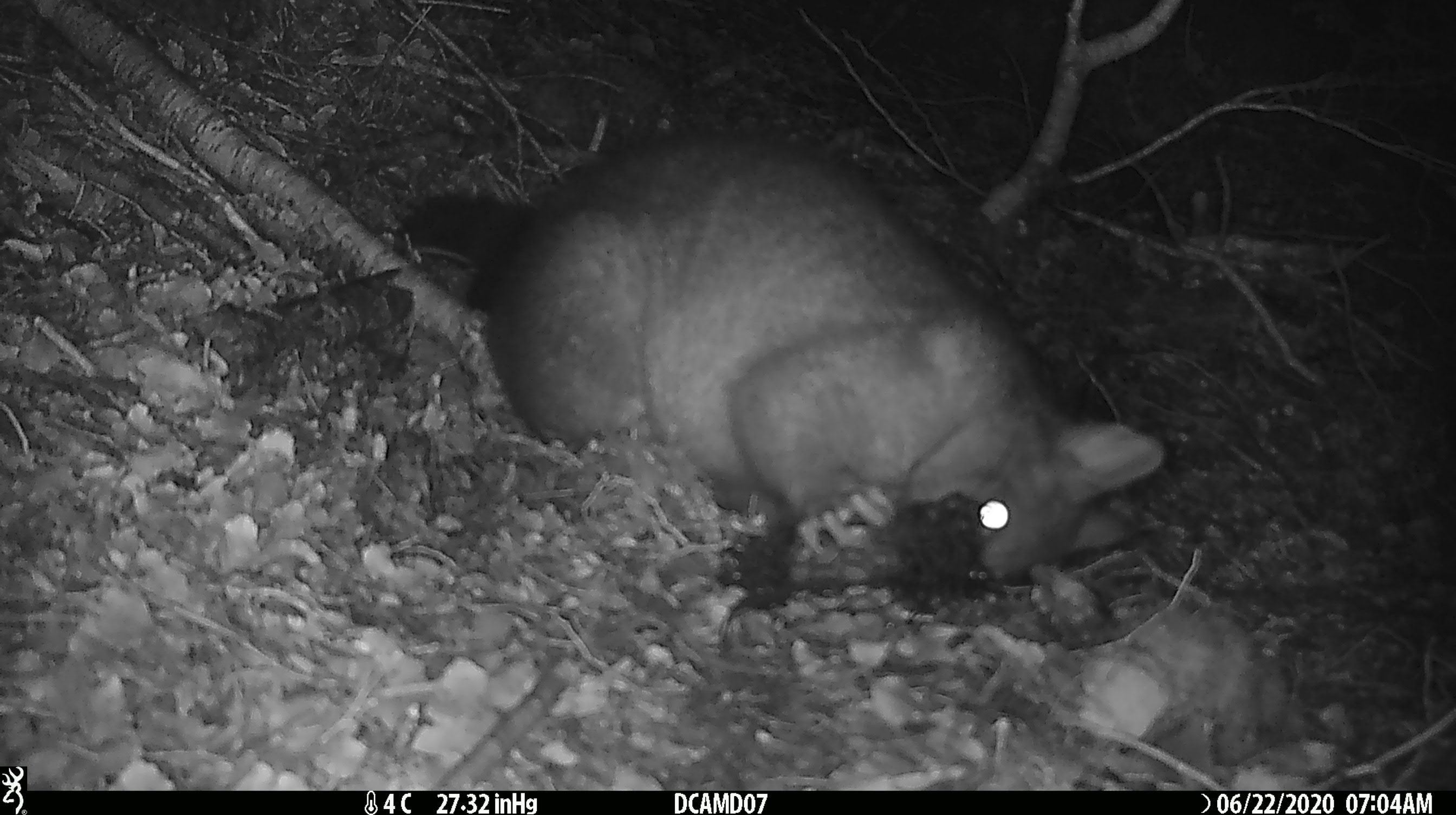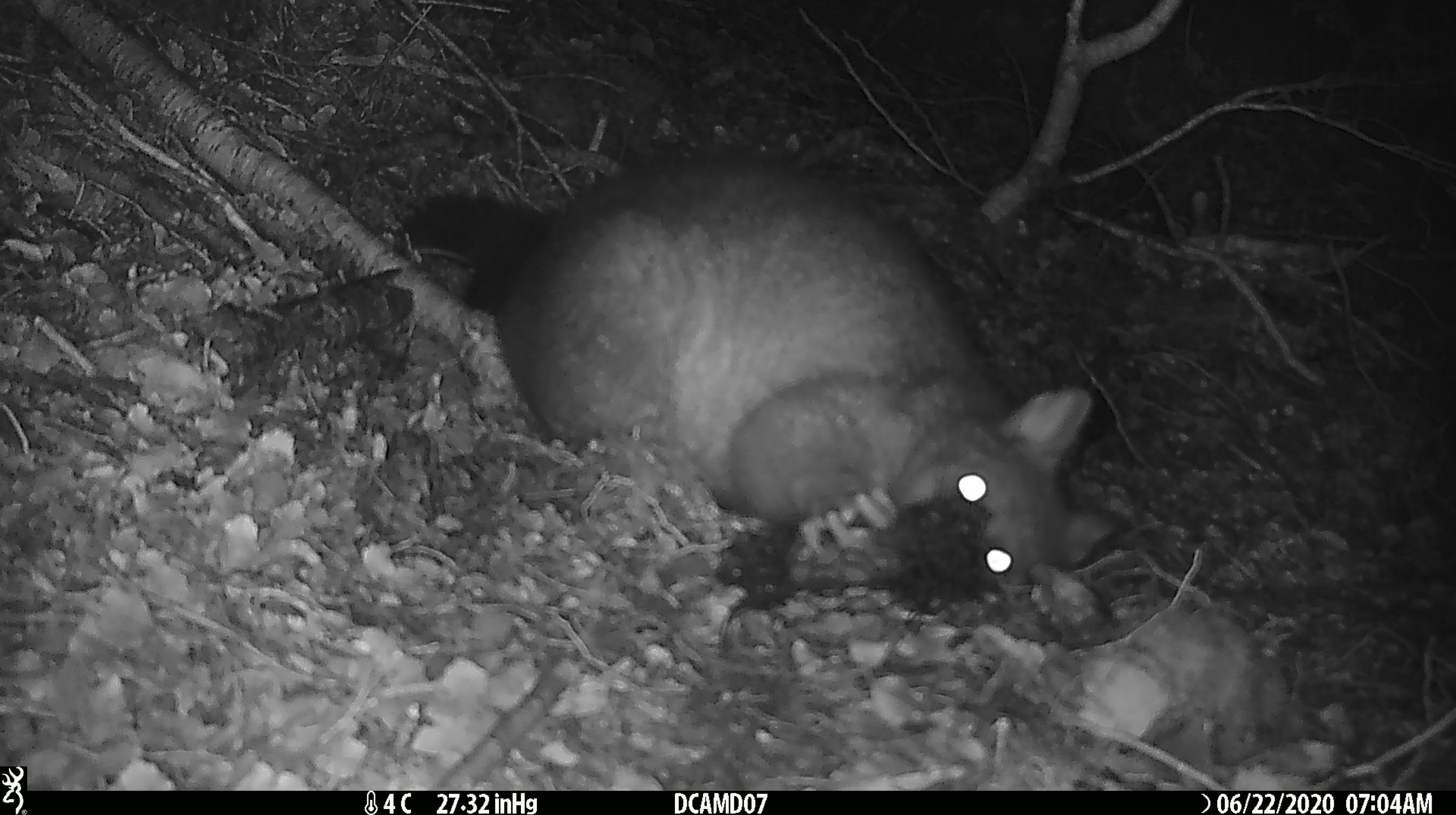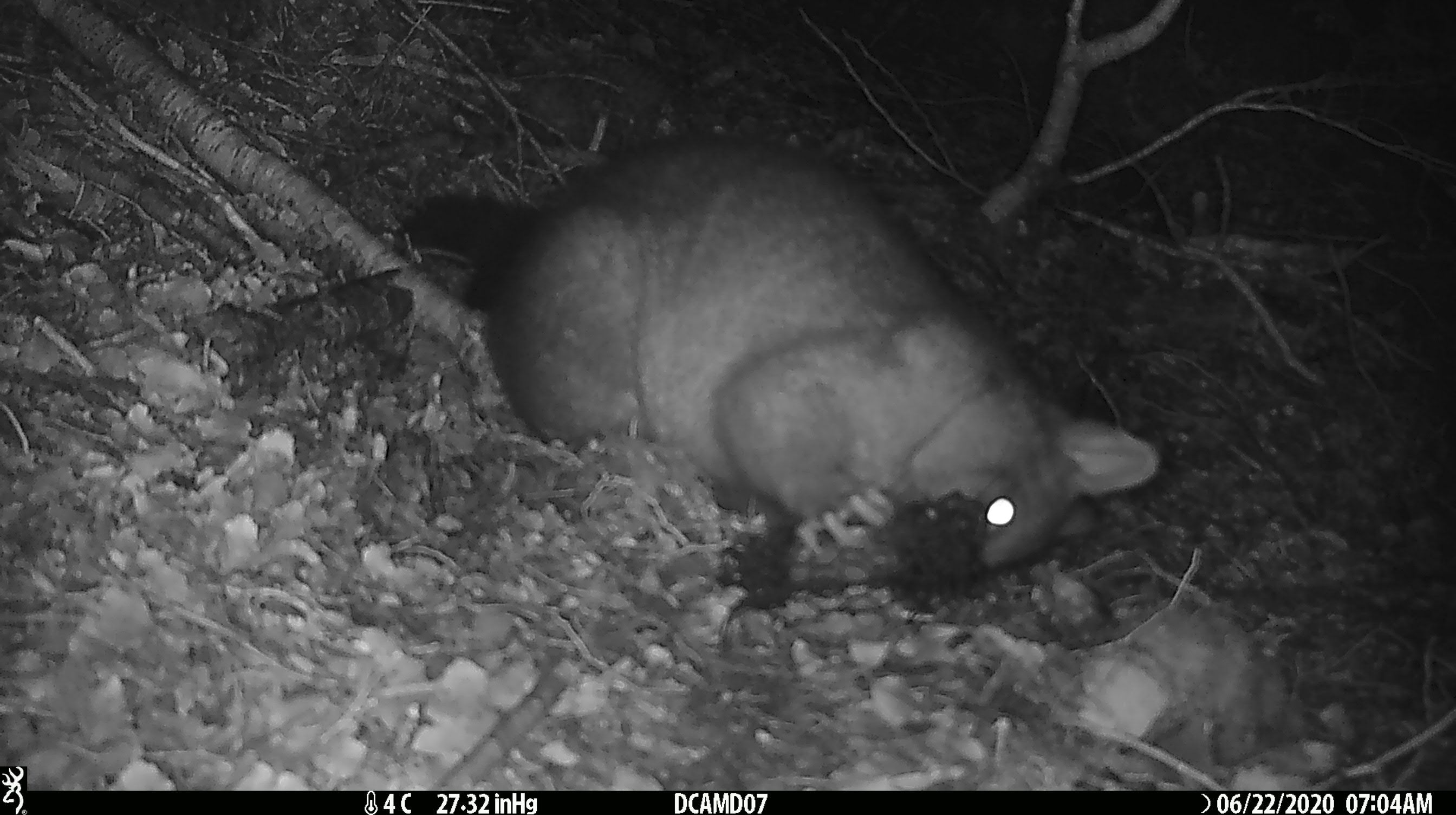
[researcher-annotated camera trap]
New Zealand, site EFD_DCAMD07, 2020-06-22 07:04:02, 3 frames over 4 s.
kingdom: Animalia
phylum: Chordata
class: Mammalia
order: Diprotodontia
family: Phalangeridae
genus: Trichosurus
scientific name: Trichosurus vulpecula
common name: common brushtail possum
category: possum